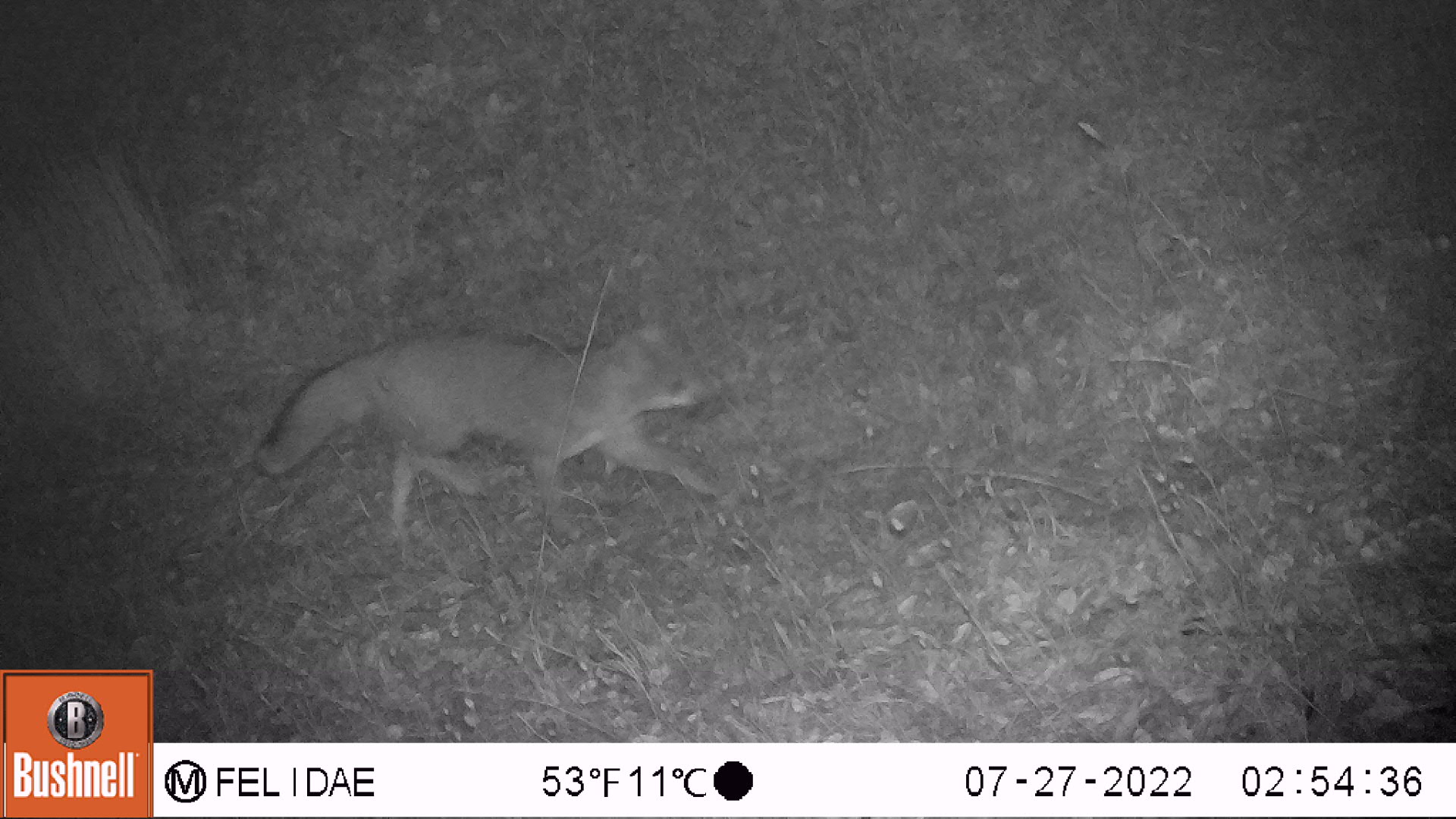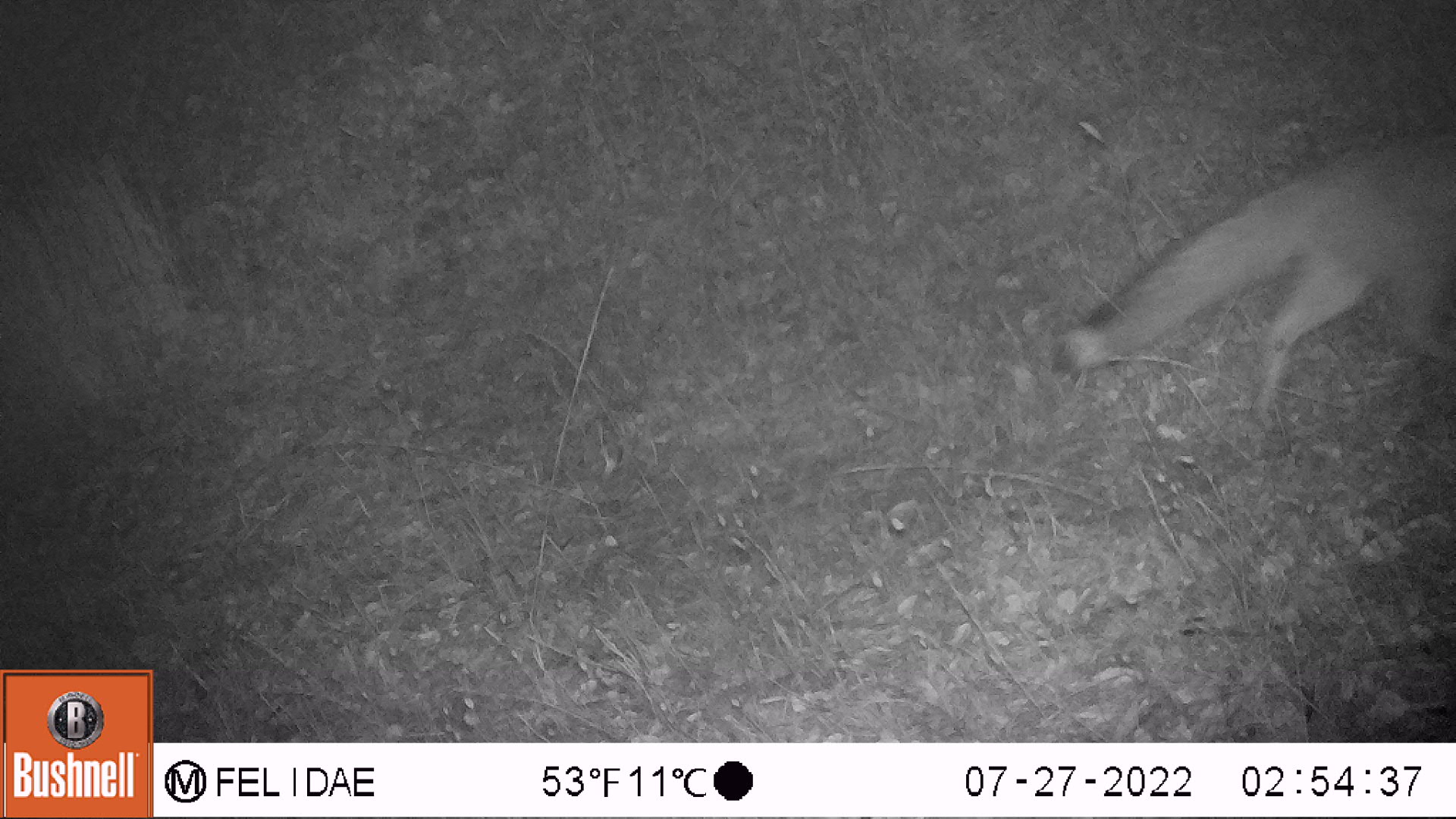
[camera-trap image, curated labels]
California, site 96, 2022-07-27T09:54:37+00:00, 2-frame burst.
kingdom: Animalia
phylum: Chordata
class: Mammalia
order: Carnivora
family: Canidae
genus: Urocyon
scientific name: Urocyon cinereoargenteus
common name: gray fox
Gray fox (Urocyon cinereoargenteus).